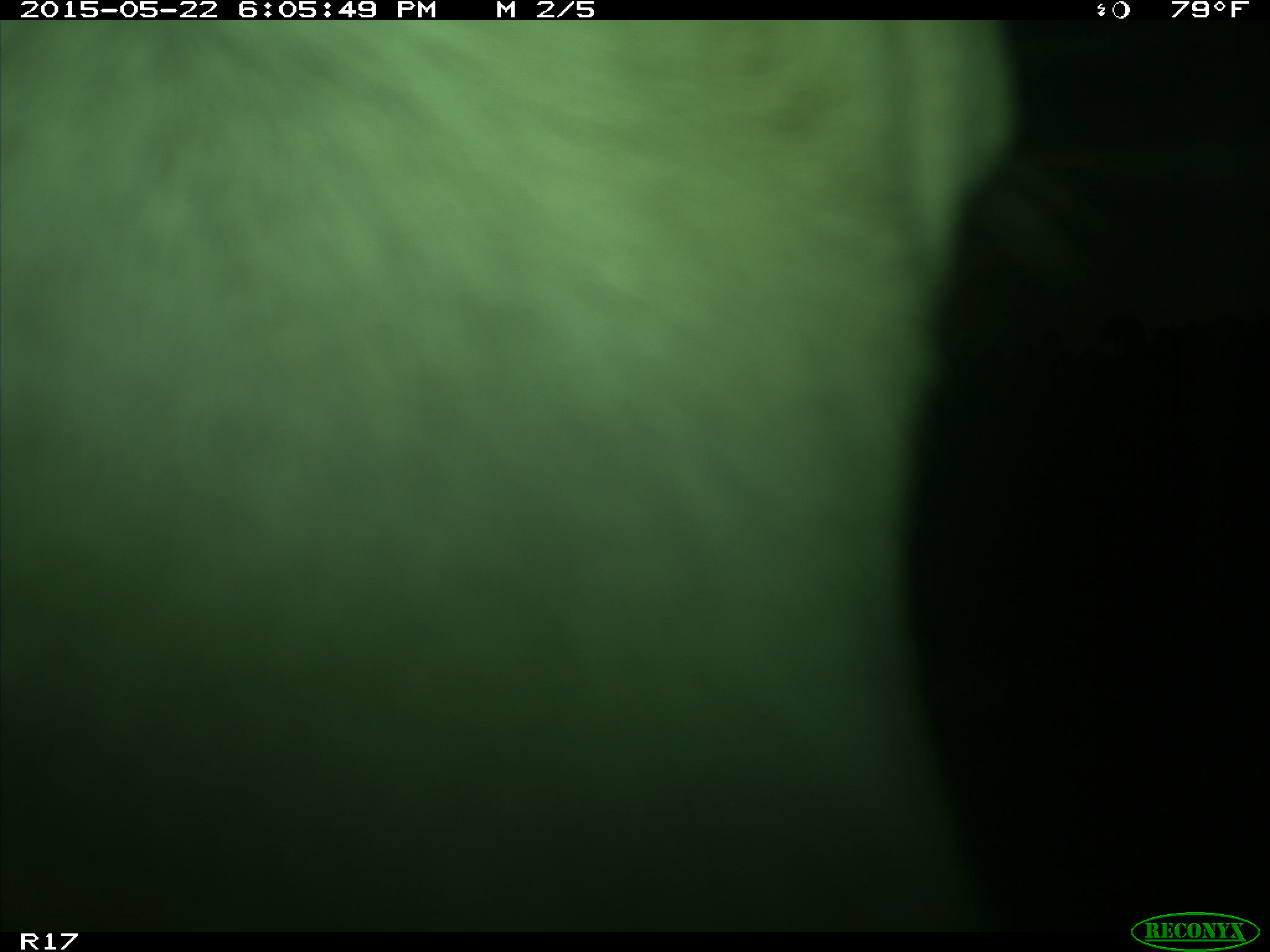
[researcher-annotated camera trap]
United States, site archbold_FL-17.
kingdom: Animalia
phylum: Chordata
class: Mammalia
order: Artiodactyla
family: Bovidae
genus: Bos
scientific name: Bos taurus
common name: domestic cow